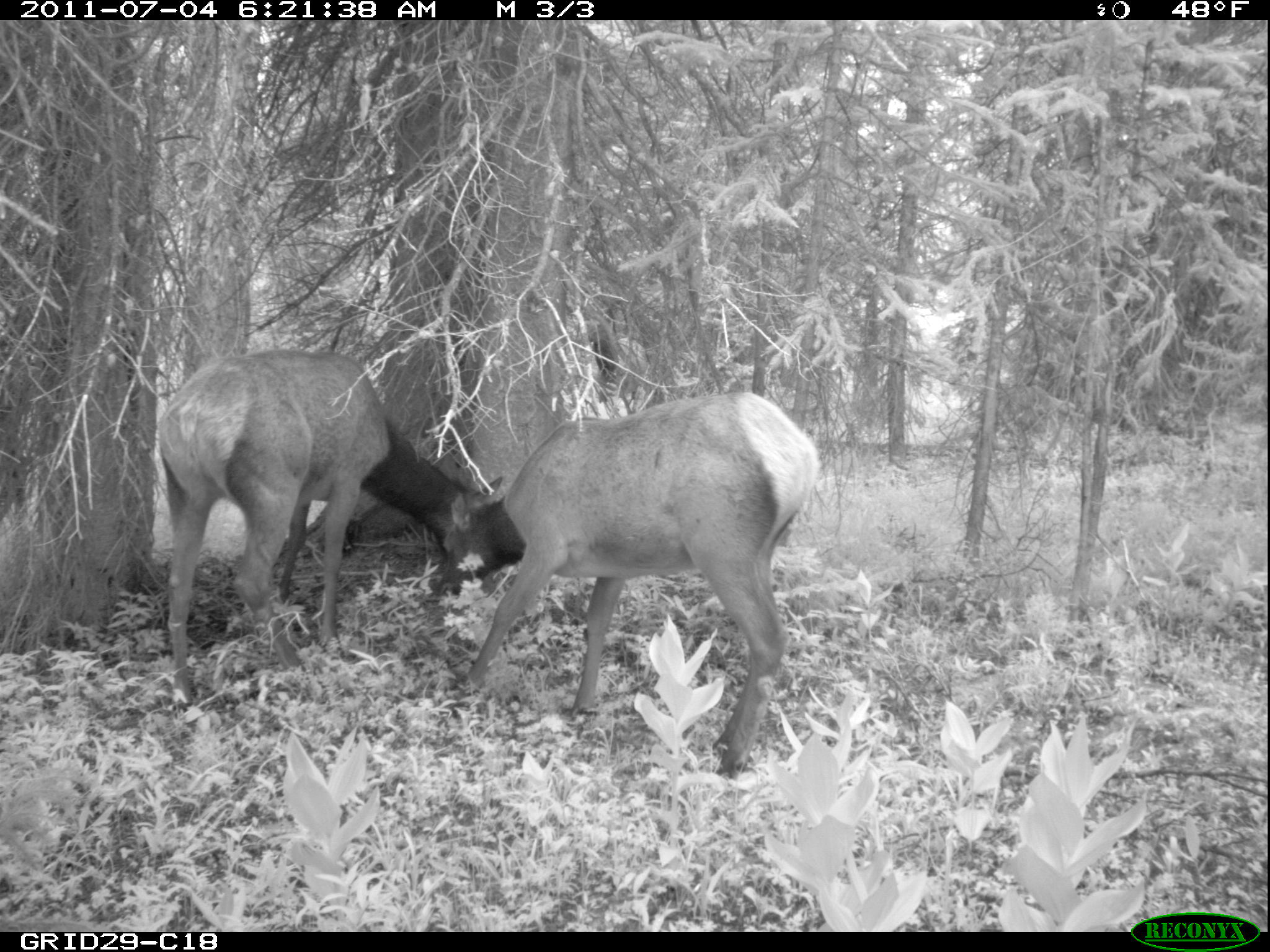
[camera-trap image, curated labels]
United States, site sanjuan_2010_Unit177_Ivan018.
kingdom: Animalia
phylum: Chordata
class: Mammalia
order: Artiodactyla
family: Cervidae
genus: Cervus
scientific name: Cervus elaphus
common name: red deer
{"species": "Cervus elaphus (red deer)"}